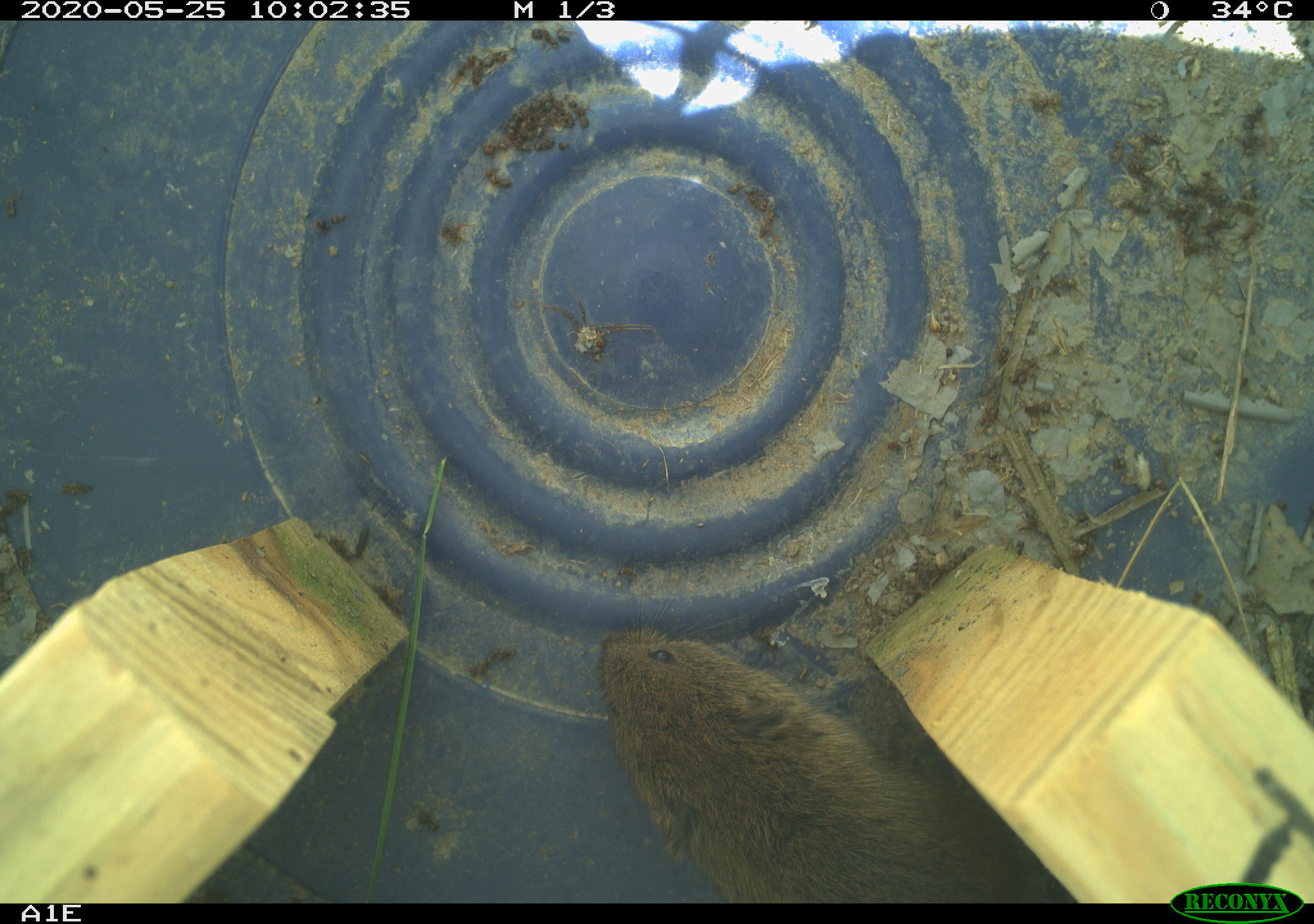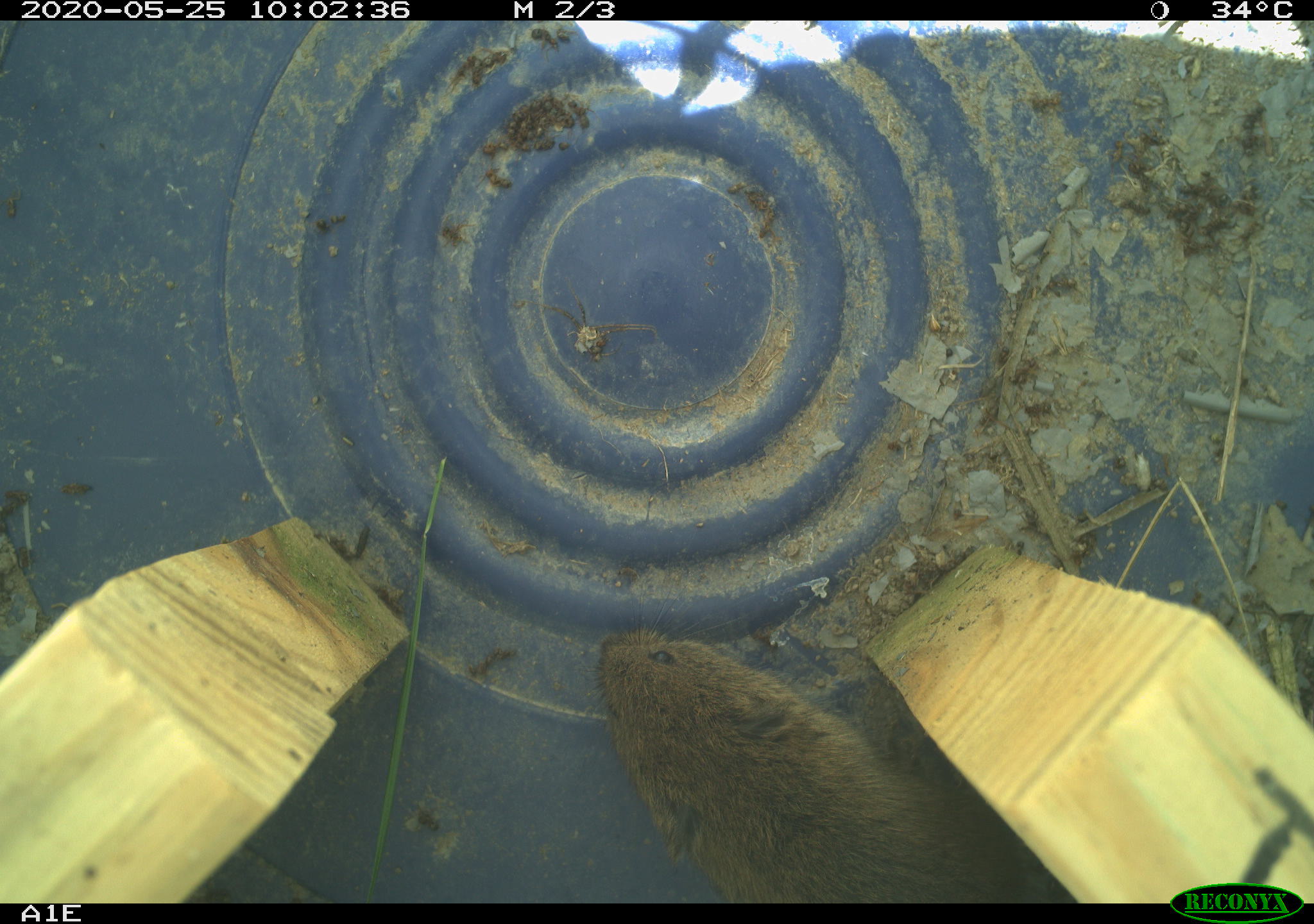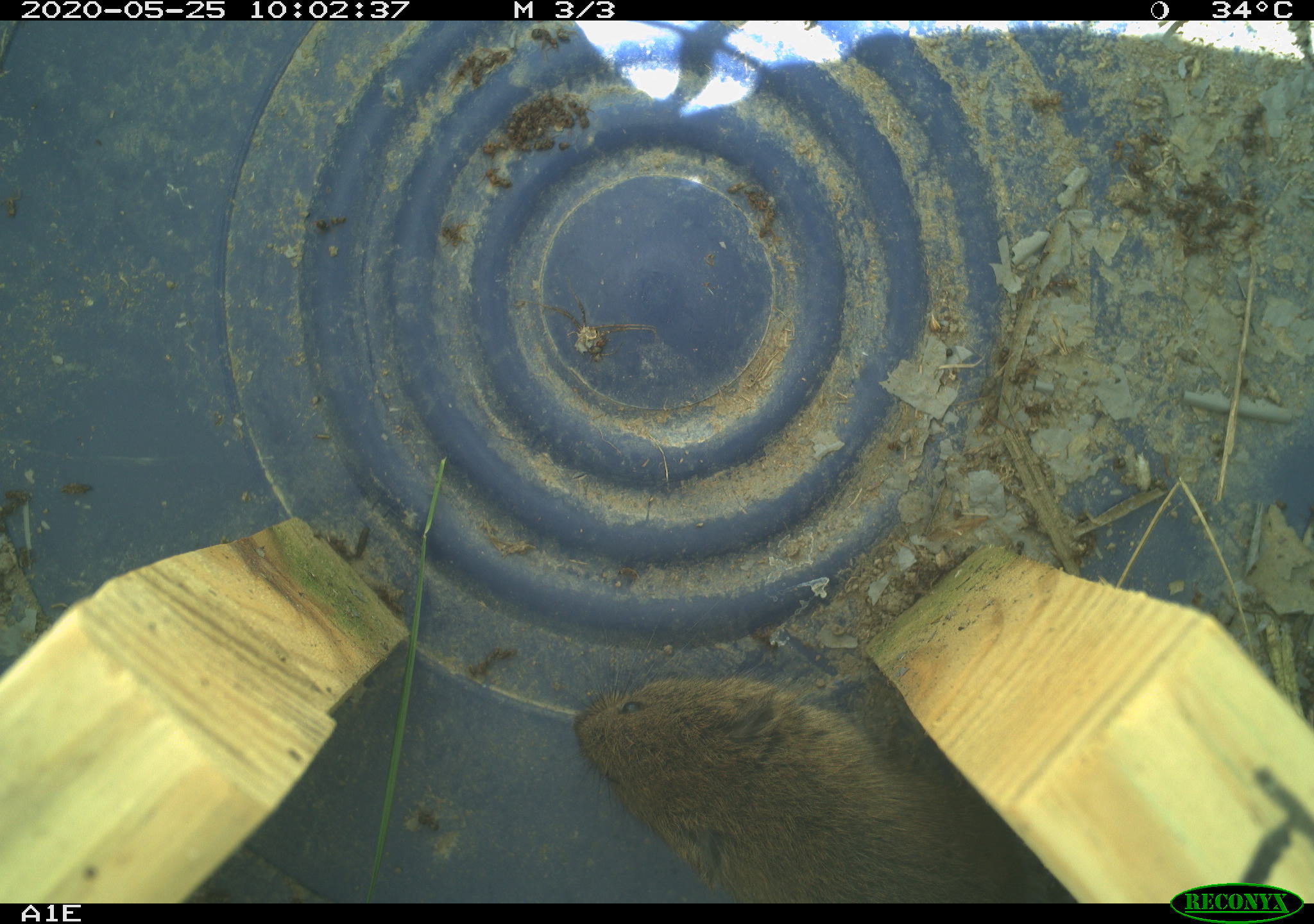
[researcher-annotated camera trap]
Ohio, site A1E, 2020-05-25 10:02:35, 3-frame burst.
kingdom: Animalia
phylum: Chordata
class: Mammalia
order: Rodentia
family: Cricetidae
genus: Microtus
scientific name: Microtus pennsylvanicus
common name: meadow vole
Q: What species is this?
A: Meadow vole (Microtus pennsylvanicus).